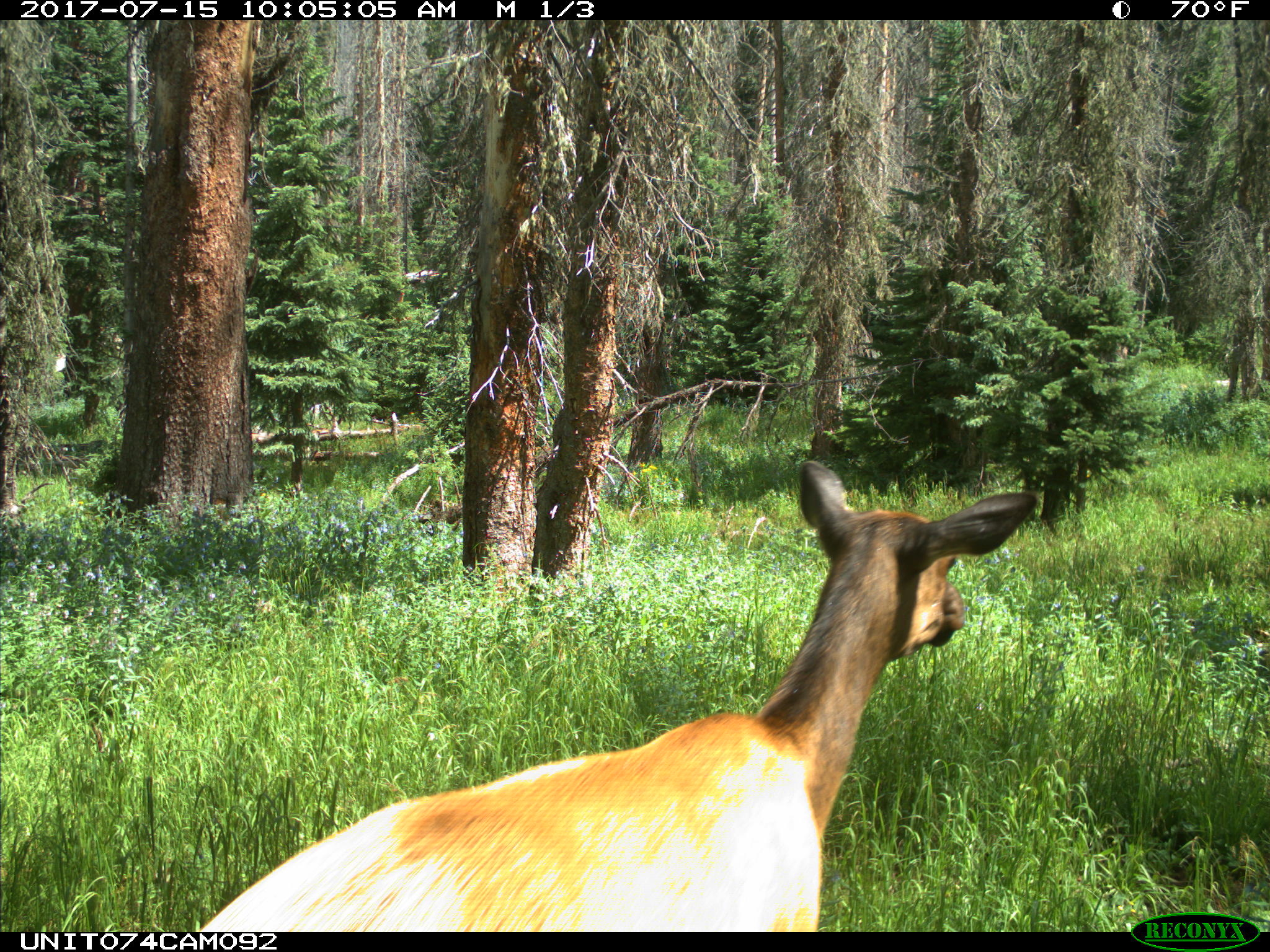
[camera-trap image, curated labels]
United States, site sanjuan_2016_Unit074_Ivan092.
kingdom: Animalia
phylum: Chordata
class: Mammalia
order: Artiodactyla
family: Cervidae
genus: Cervus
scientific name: Cervus elaphus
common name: red deer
Cervus elaphus (red deer).